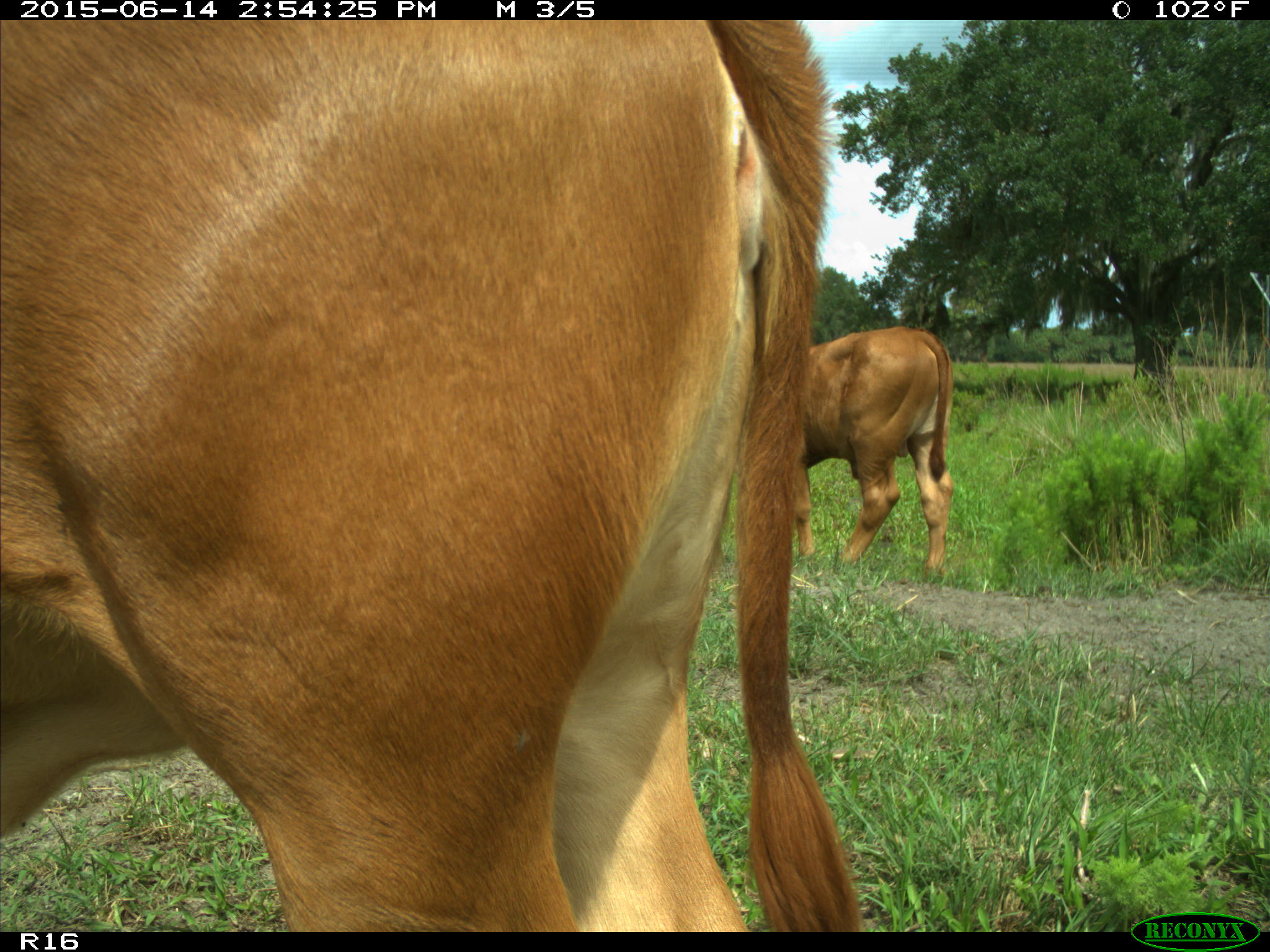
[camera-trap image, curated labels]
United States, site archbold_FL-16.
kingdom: Animalia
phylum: Chordata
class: Mammalia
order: Artiodactyla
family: Bovidae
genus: Bos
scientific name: Bos taurus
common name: domestic cow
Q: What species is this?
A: Bos taurus (domestic cow).